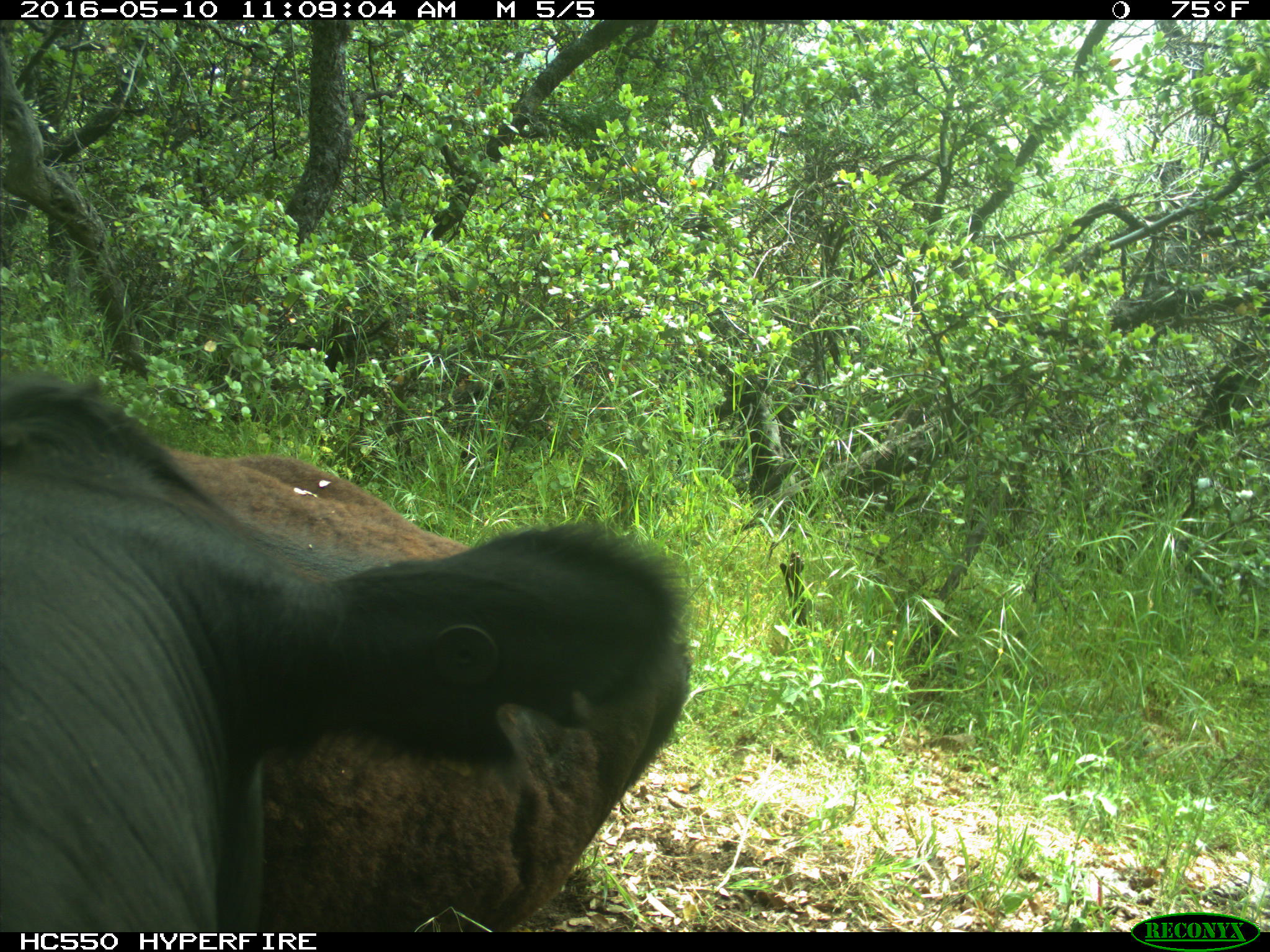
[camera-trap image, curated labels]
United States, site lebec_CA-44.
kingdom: Animalia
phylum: Chordata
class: Mammalia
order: Artiodactyla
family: Bovidae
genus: Bos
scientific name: Bos taurus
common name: domestic cow